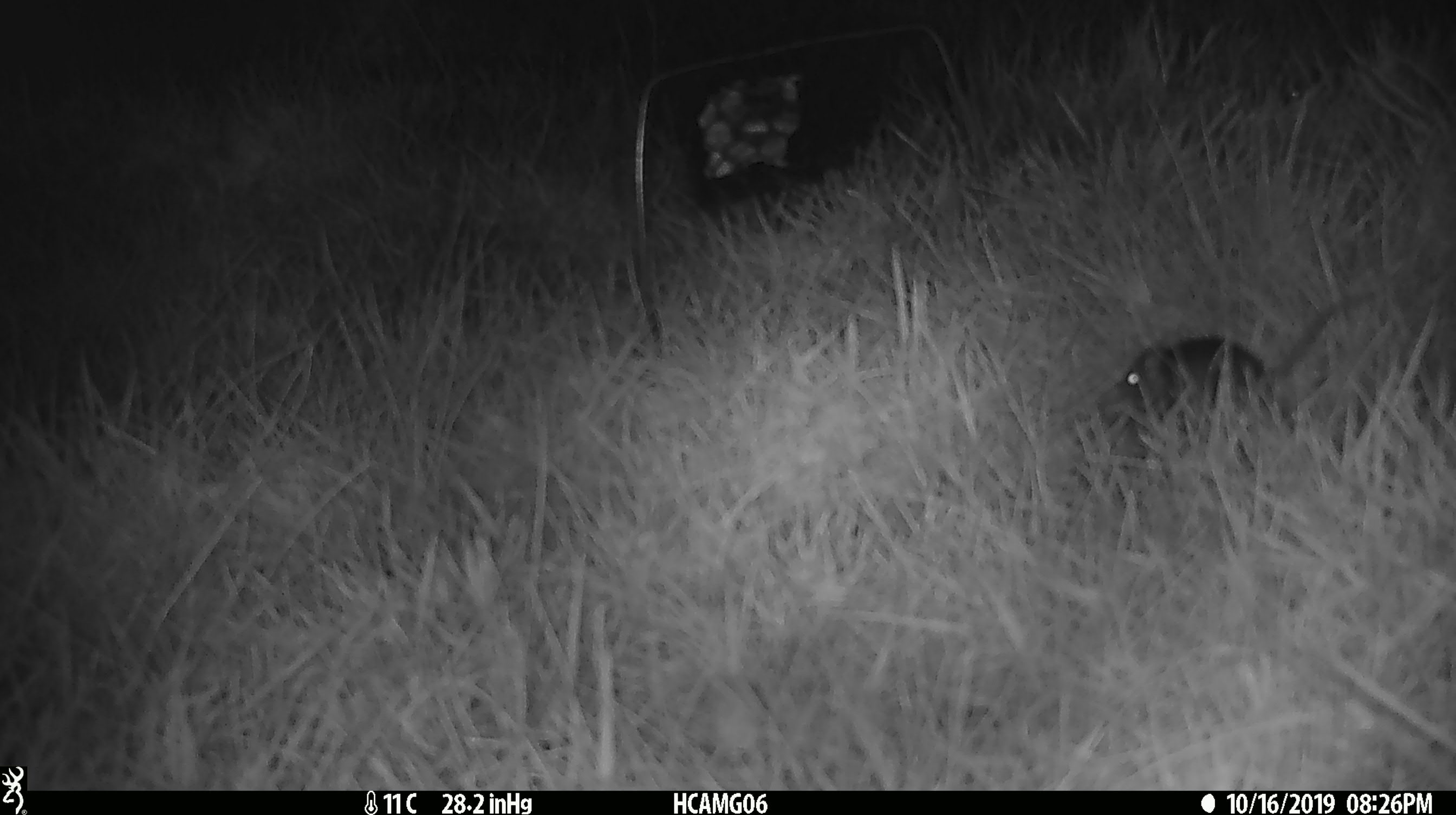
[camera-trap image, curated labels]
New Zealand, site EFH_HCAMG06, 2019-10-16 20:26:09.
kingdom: Animalia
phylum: Chordata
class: Mammalia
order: Rodentia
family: Muridae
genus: Mus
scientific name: Mus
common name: mouse